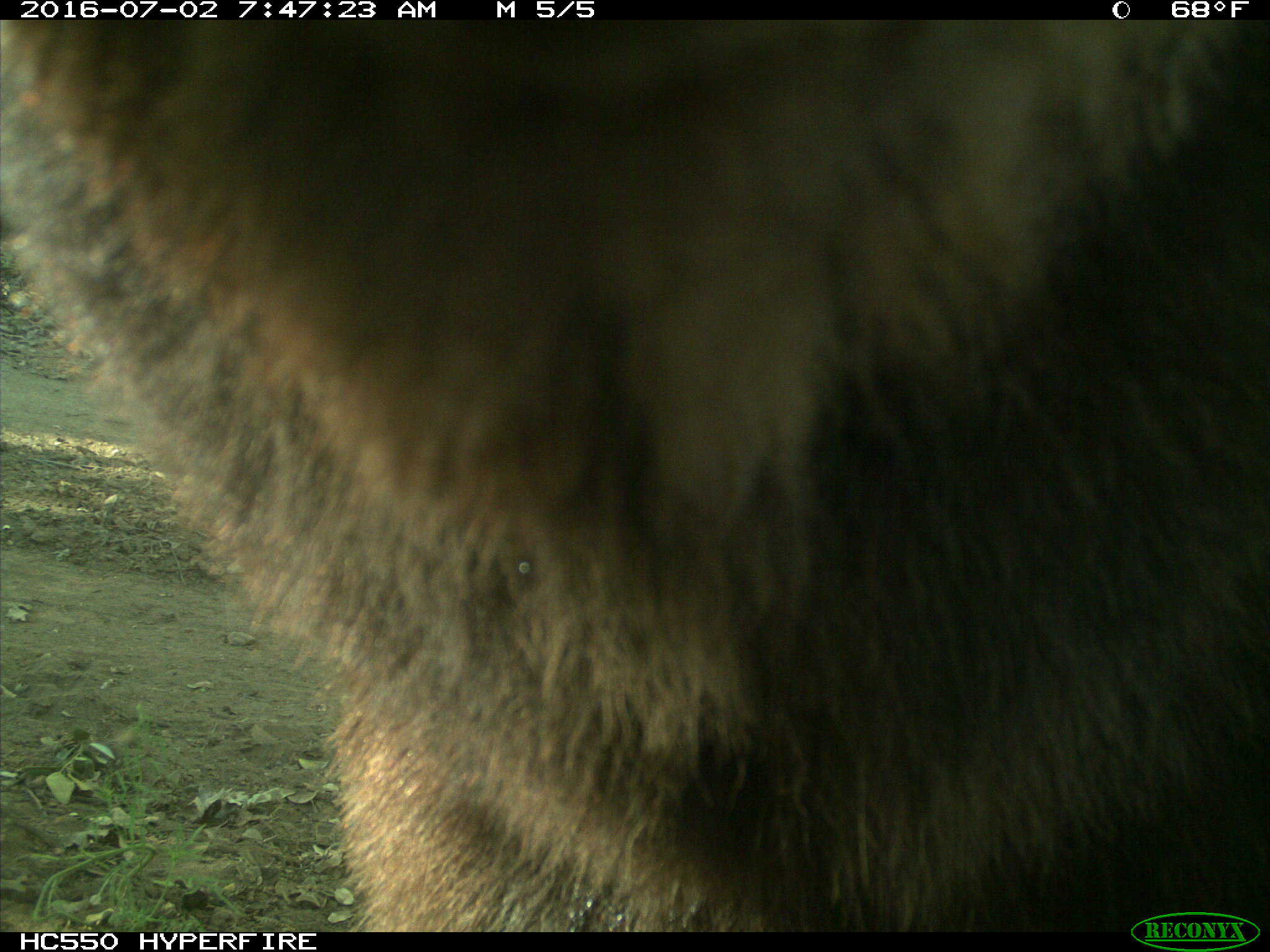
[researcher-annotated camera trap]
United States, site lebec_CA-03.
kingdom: Animalia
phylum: Chordata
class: Mammalia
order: Carnivora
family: Ursidae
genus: Ursus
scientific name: Ursus americanus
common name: american black bear